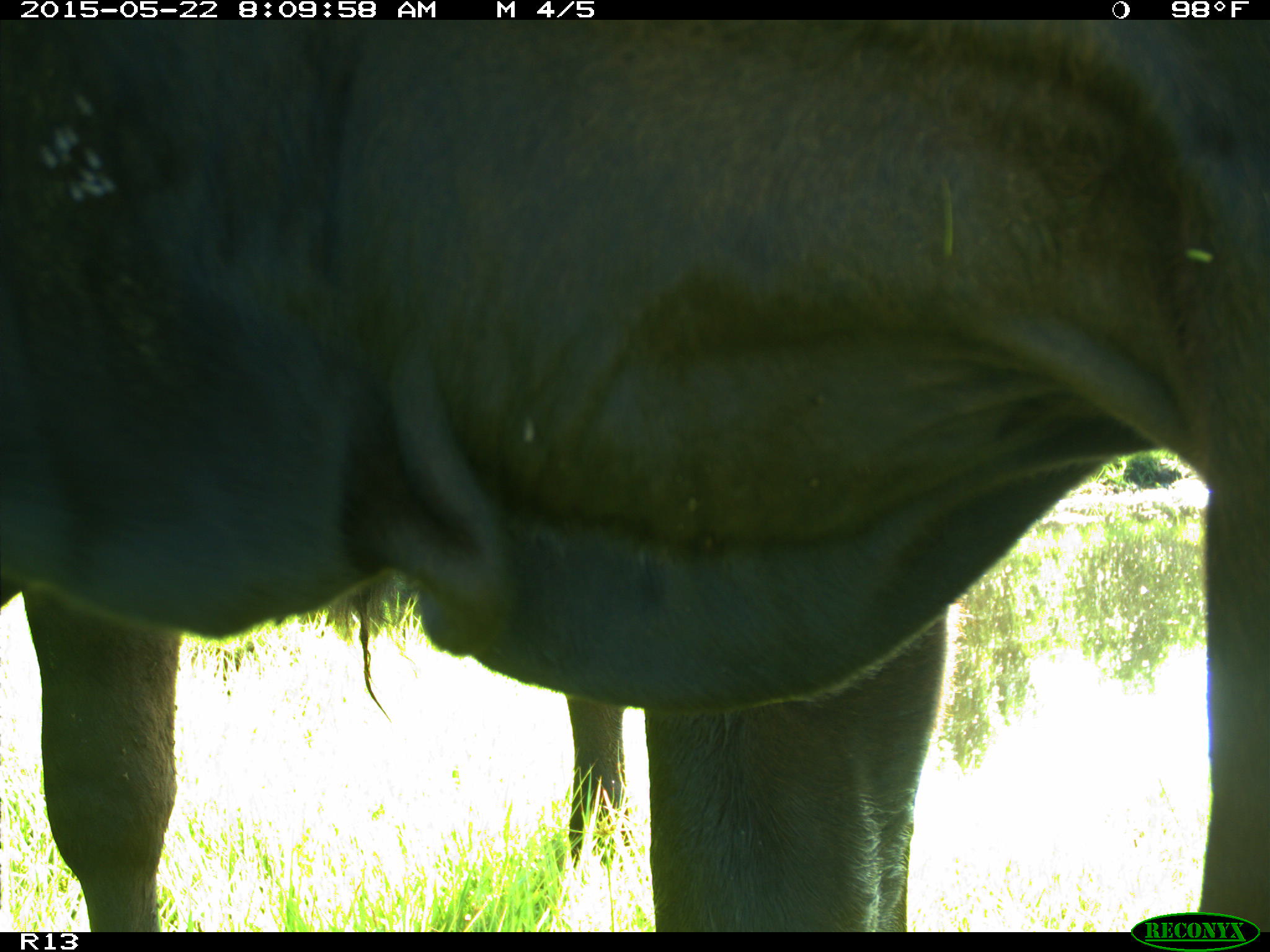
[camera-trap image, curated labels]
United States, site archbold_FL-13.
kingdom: Animalia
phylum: Chordata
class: Mammalia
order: Artiodactyla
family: Bovidae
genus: Bos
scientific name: Bos taurus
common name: domestic cow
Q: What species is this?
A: Bos taurus (domestic cow).